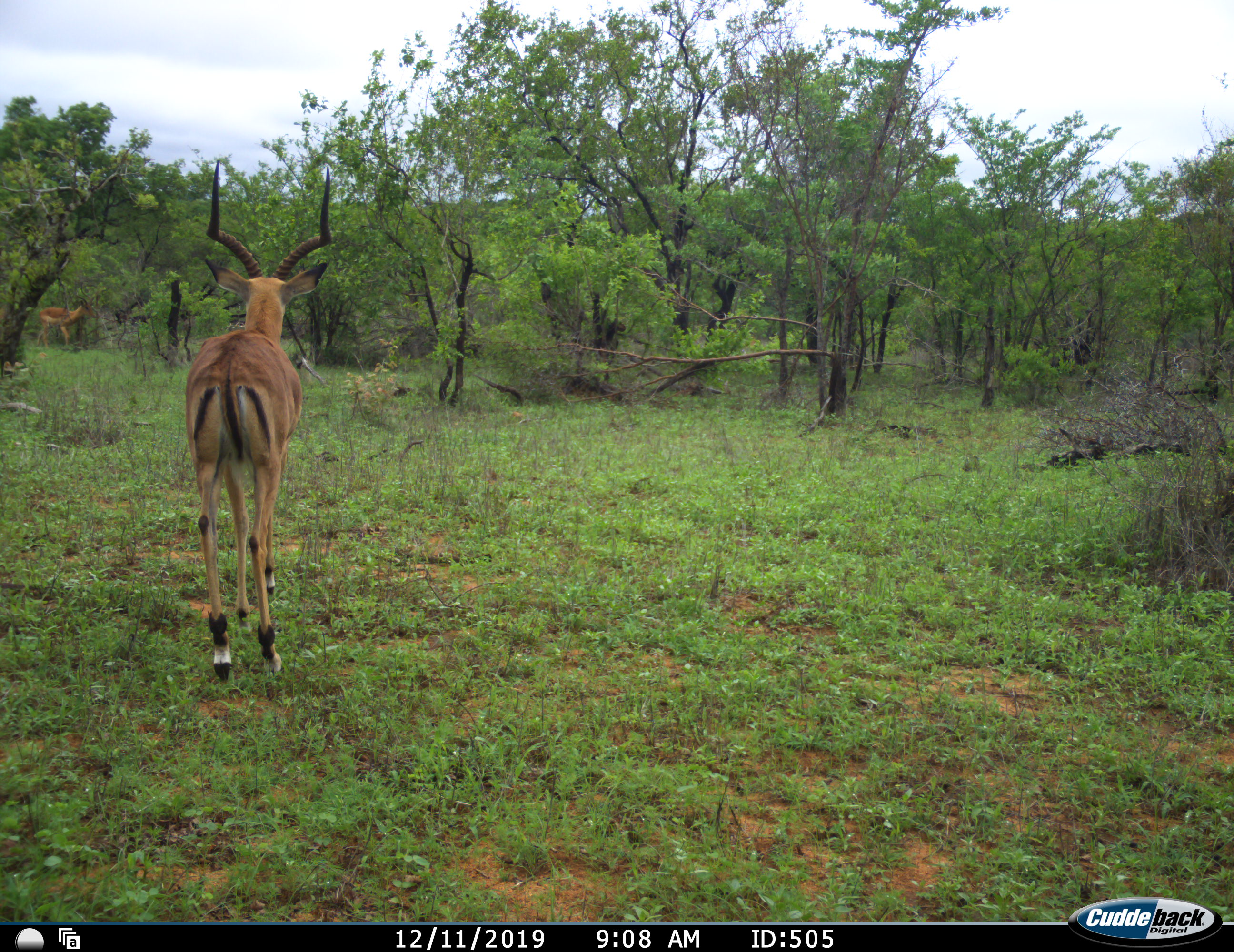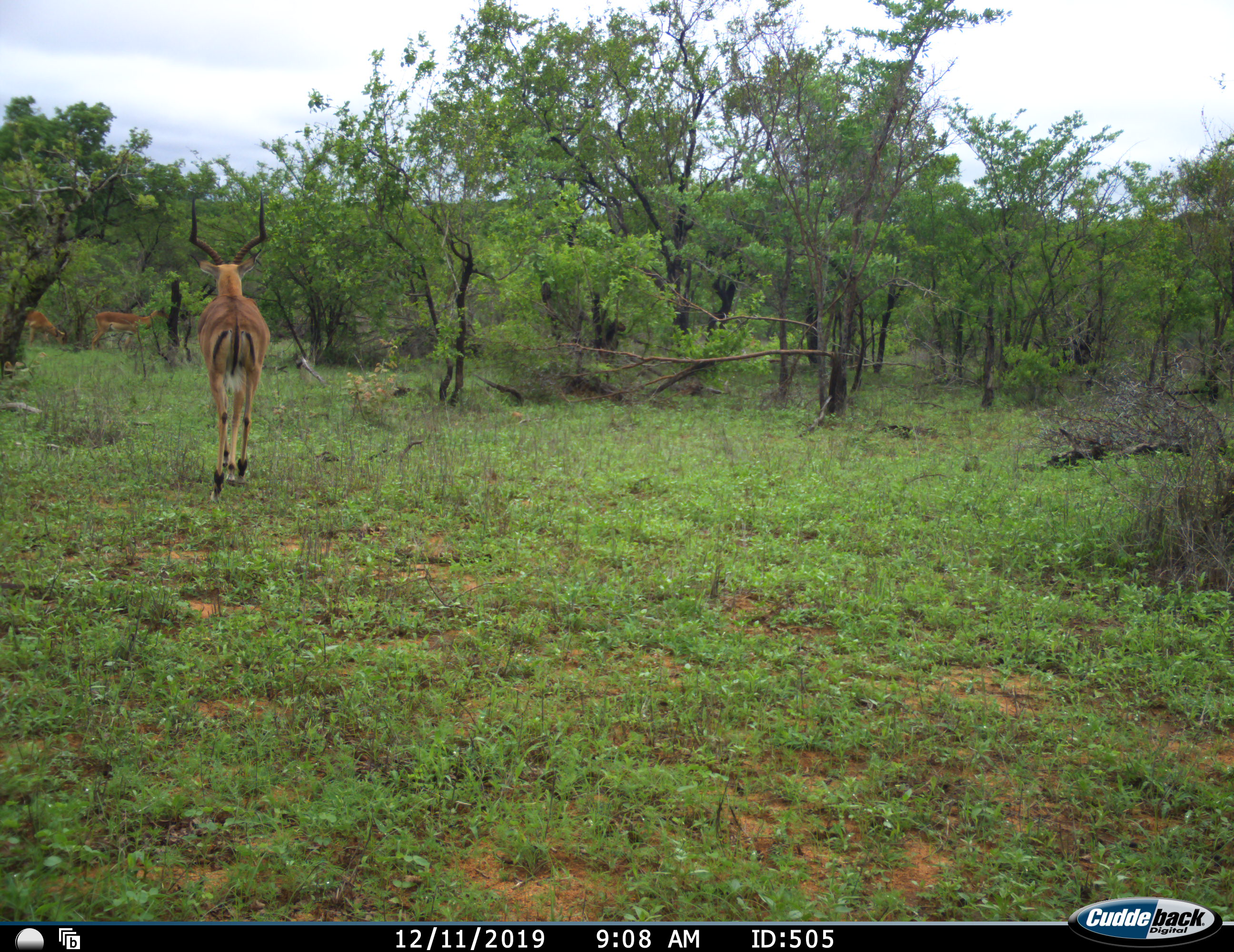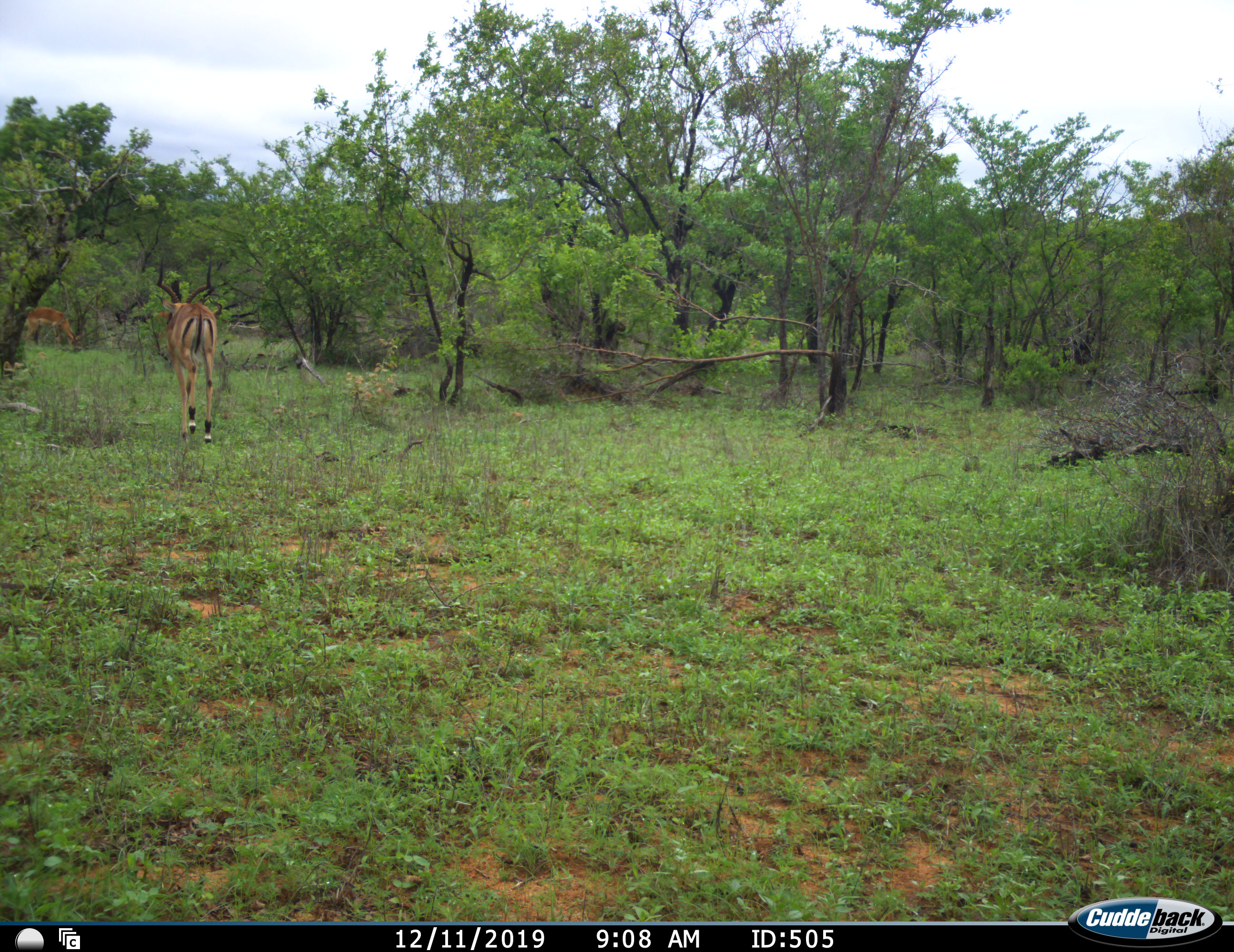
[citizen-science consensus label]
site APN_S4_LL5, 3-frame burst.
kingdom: Animalia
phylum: Chordata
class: Mammalia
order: Artiodactyla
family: Bovidae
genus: Aepyceros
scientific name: Aepyceros melampus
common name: impala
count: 3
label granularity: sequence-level